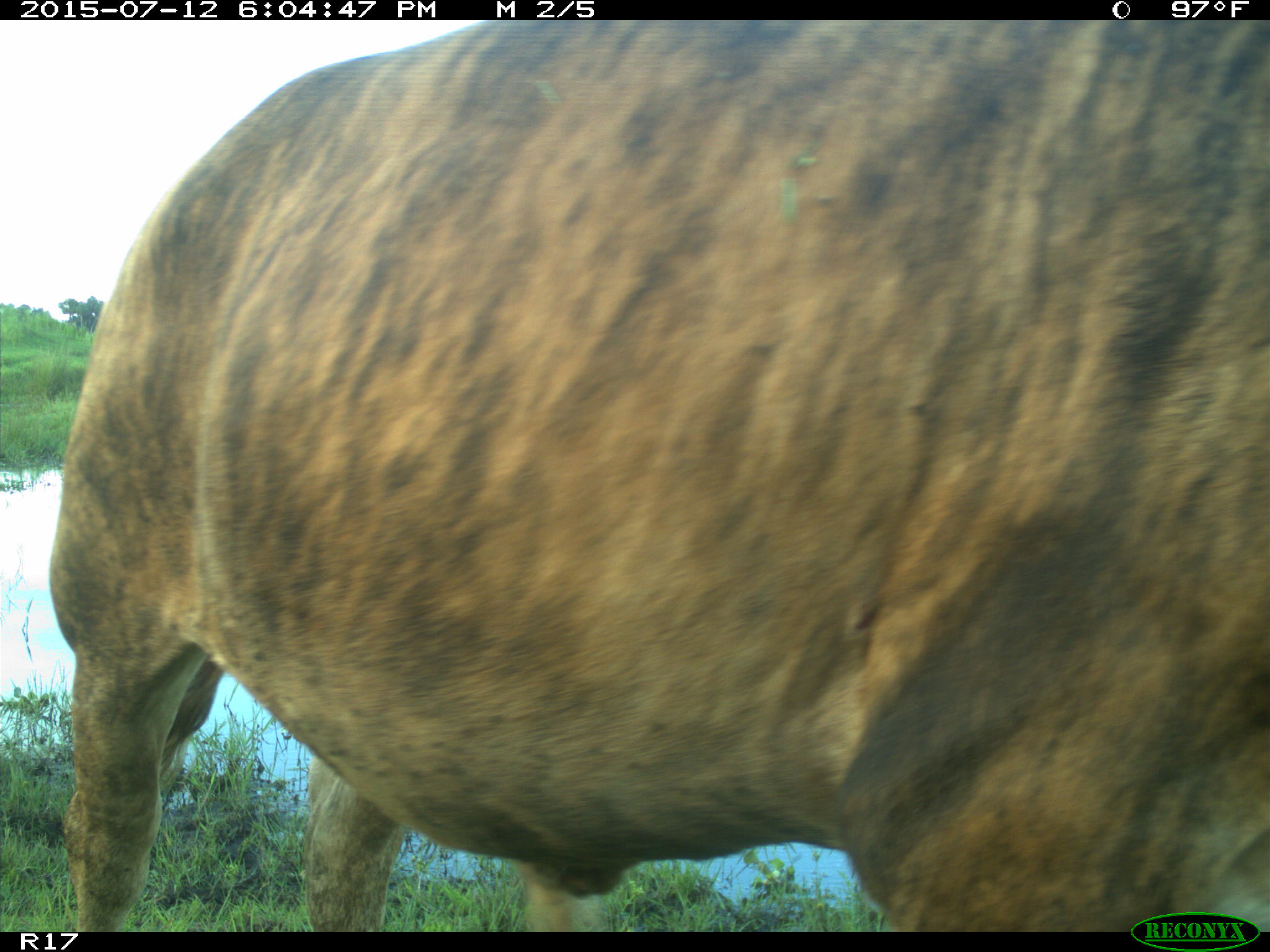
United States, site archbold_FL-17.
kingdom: Animalia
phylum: Chordata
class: Mammalia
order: Artiodactyla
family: Bovidae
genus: Bos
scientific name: Bos taurus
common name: domestic cow